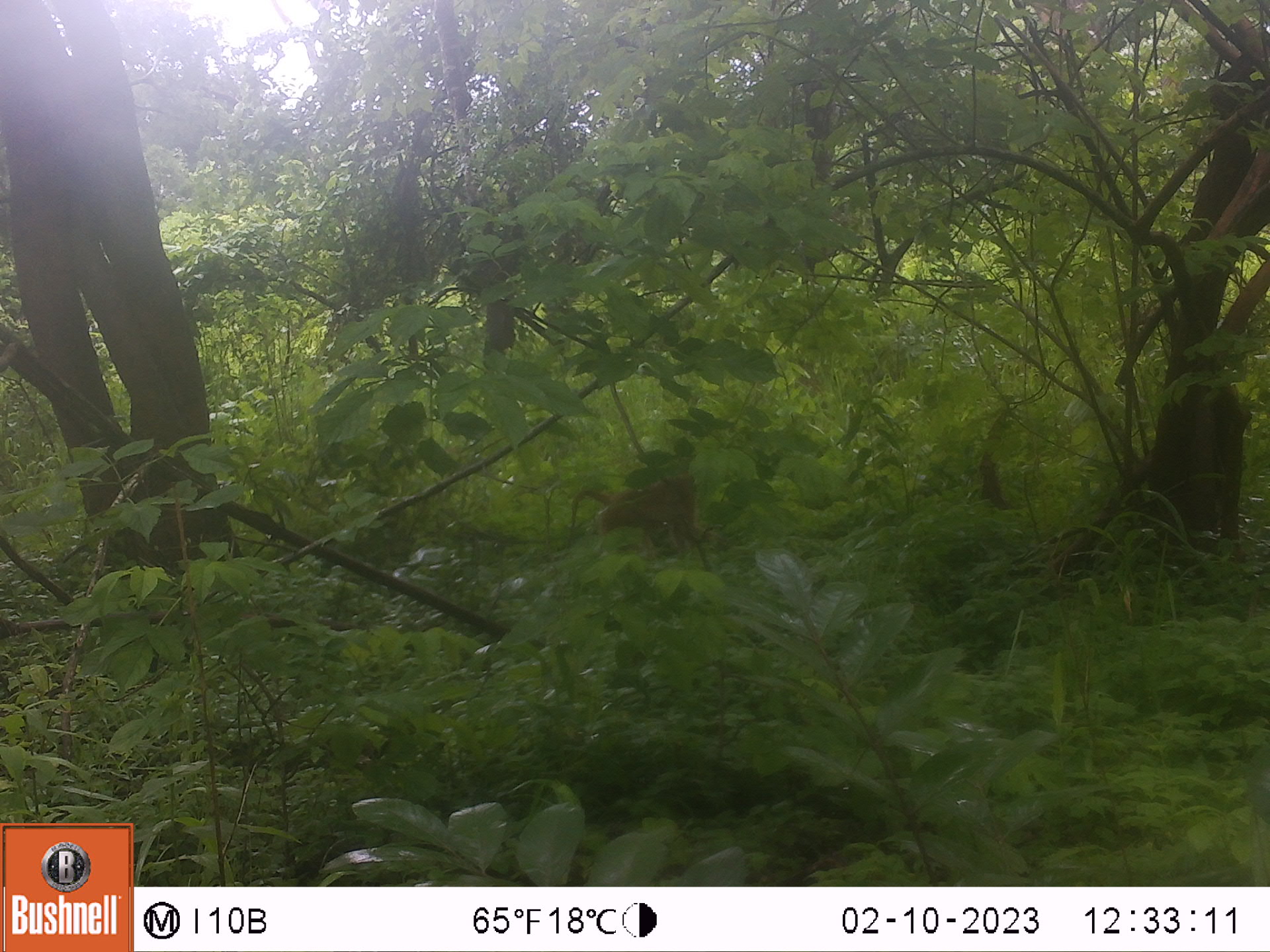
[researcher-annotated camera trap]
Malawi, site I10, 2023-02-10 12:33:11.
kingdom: Animalia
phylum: Chordata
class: Mammalia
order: Primates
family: Cercopithecidae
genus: Papio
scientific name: Papio cynocephalus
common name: yellow baboon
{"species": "yellow baboon (Papio cynocephalus)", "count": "1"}